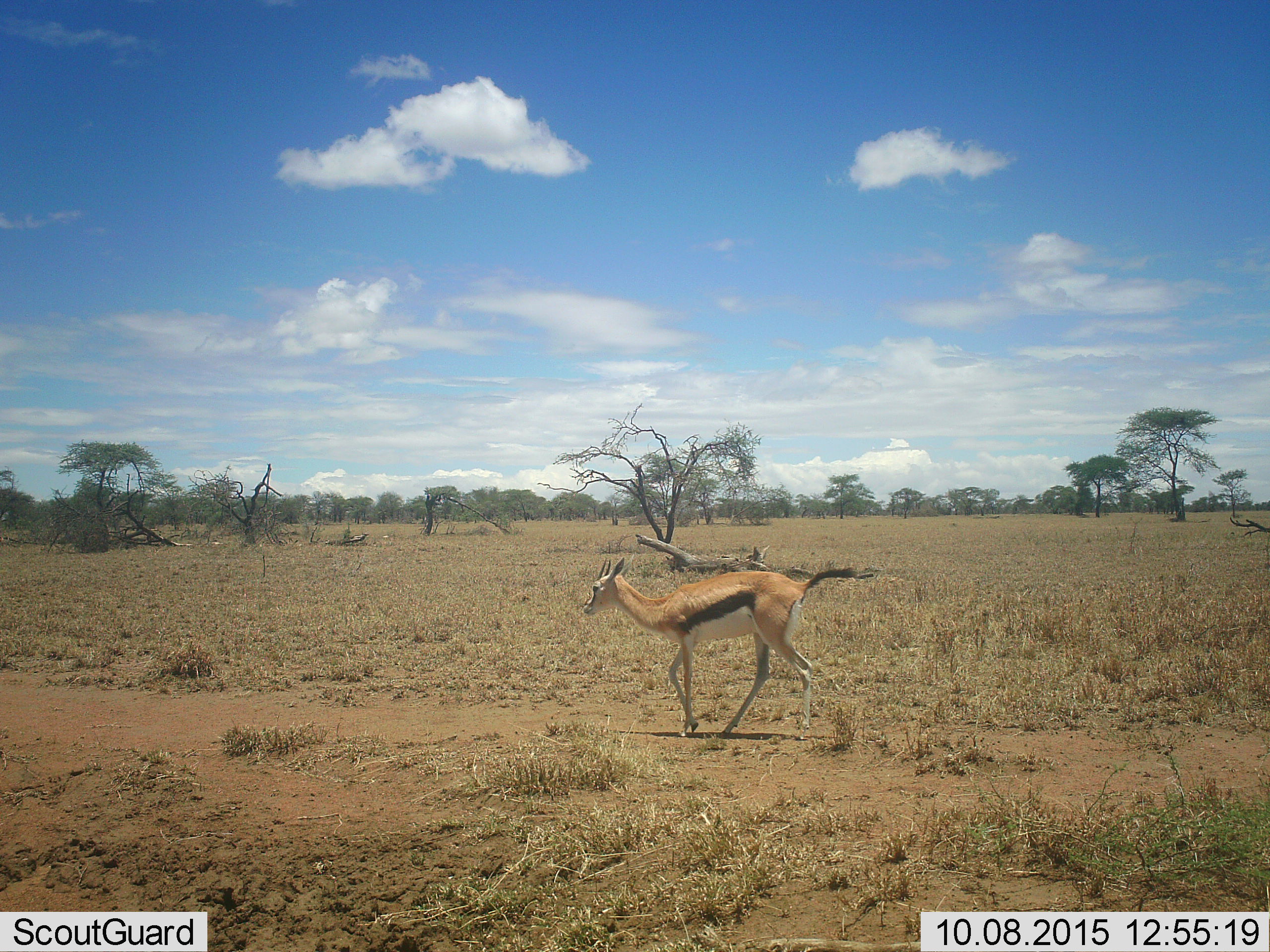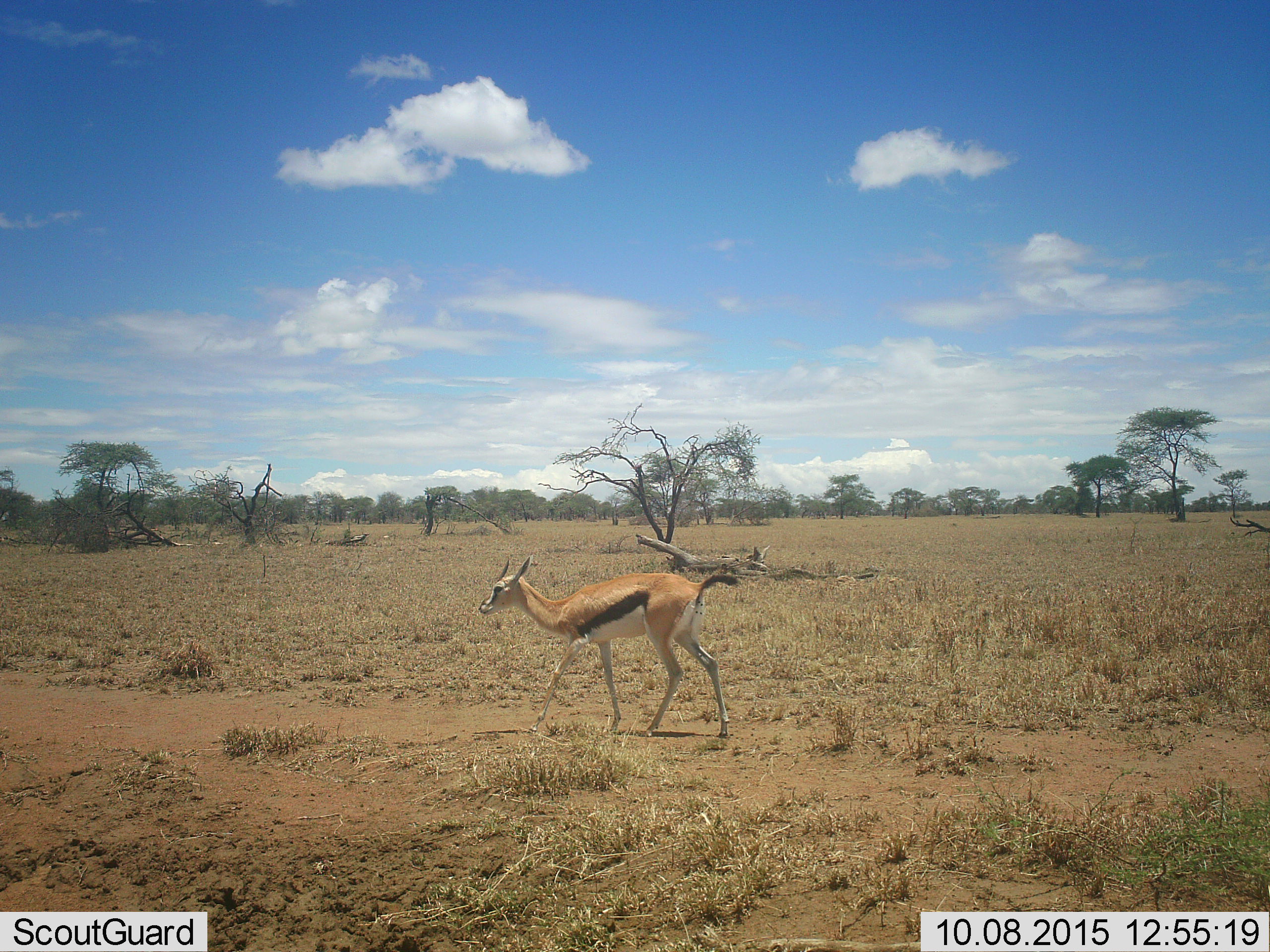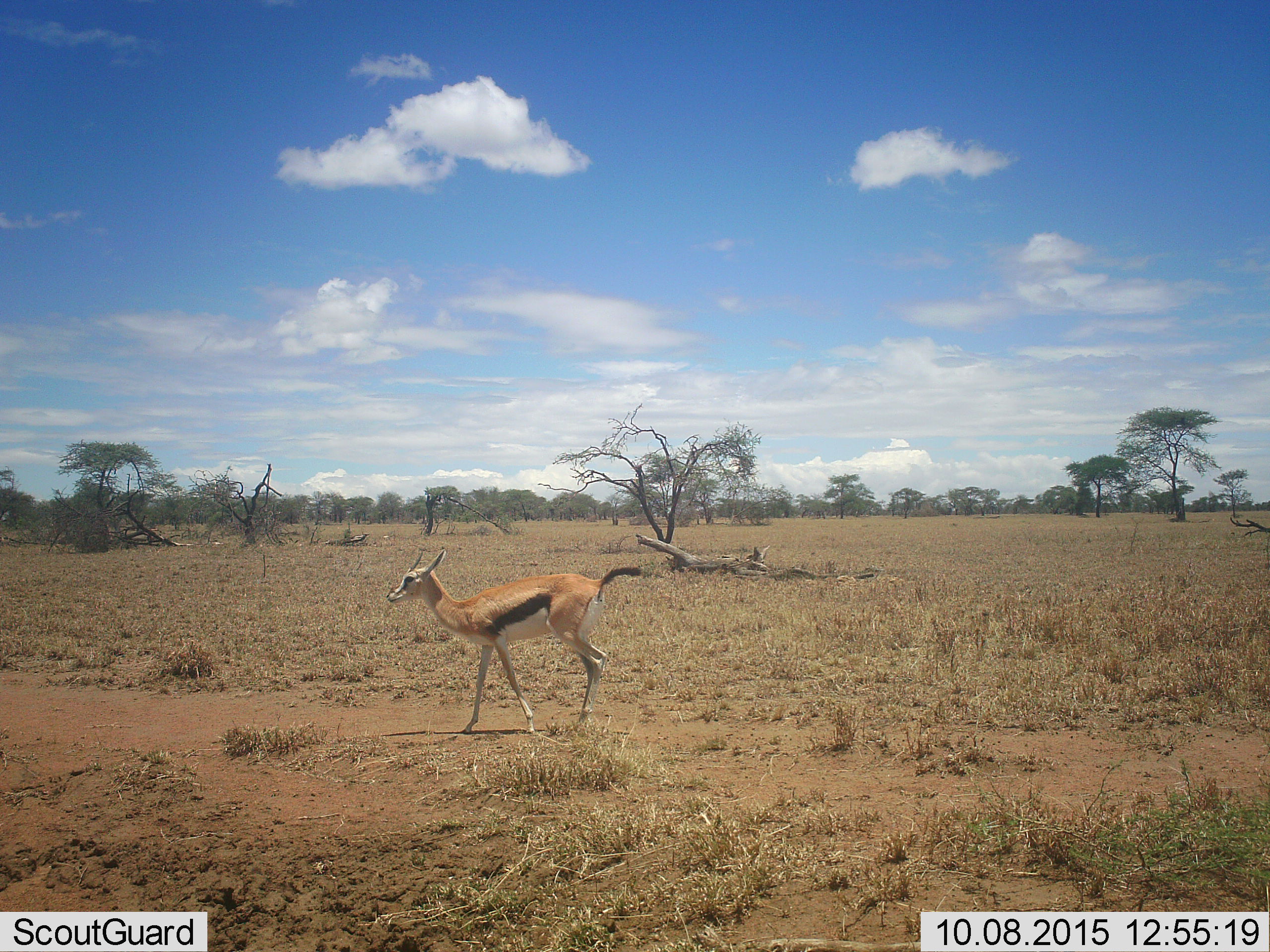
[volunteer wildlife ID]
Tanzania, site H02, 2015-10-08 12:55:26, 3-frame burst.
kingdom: Animalia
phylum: Chordata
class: Mammalia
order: Artiodactyla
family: Bovidae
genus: Eudorcas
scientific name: Eudorcas thomsonii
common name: thomson's gazelle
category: gazellethomsons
Gazellethomsons (thomson's gazelle) (Eudorcas thomsonii), count 1. Behavior (volunteer vote fractions): standing 0%, resting 0%, moving 100%, interacting 0%. Young present (vote fraction): 0%. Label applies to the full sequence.